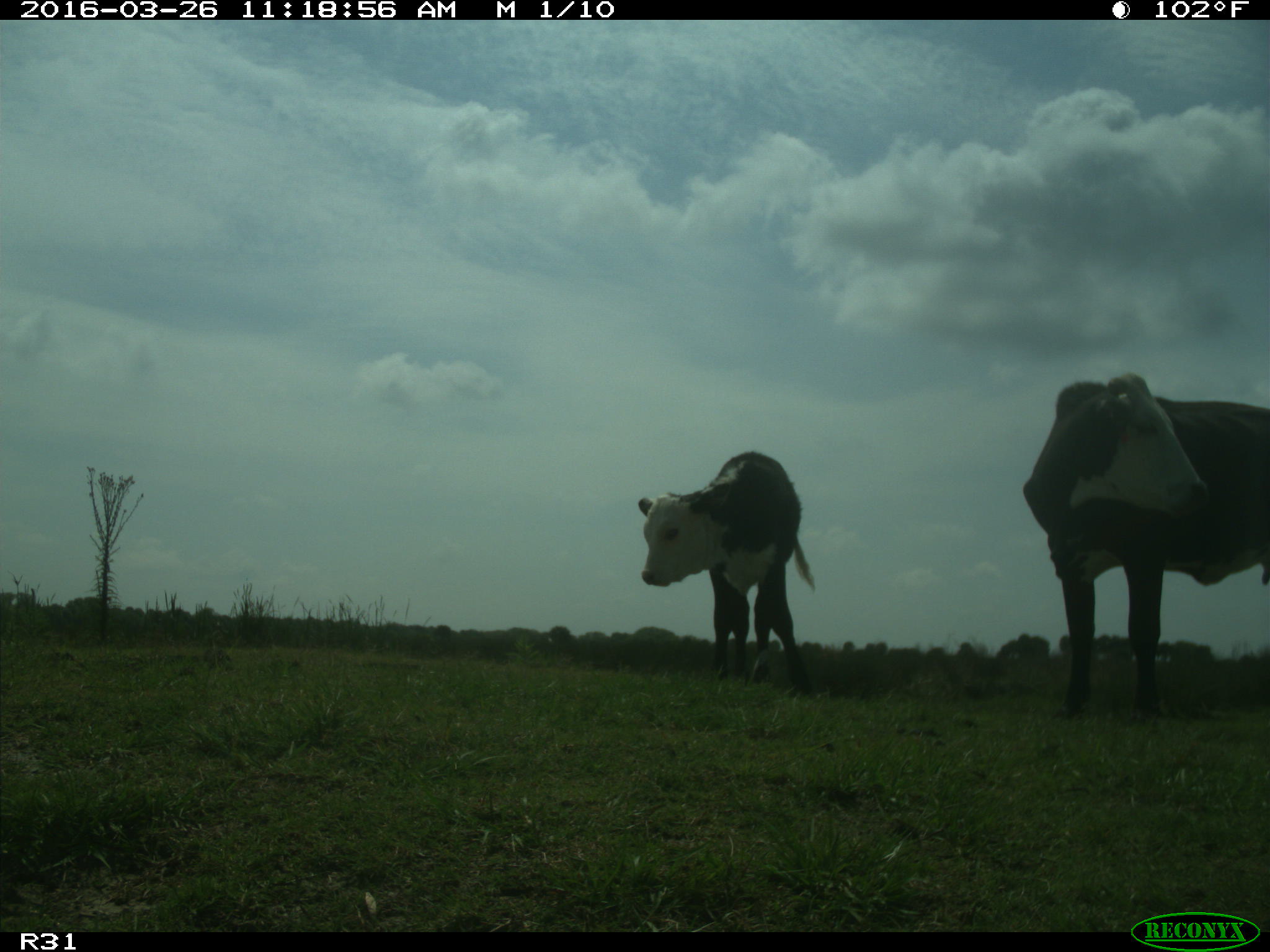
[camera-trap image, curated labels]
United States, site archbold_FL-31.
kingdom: Animalia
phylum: Chordata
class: Mammalia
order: Artiodactyla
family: Bovidae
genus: Bos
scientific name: Bos taurus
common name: domestic cow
Bos taurus (domestic cow).